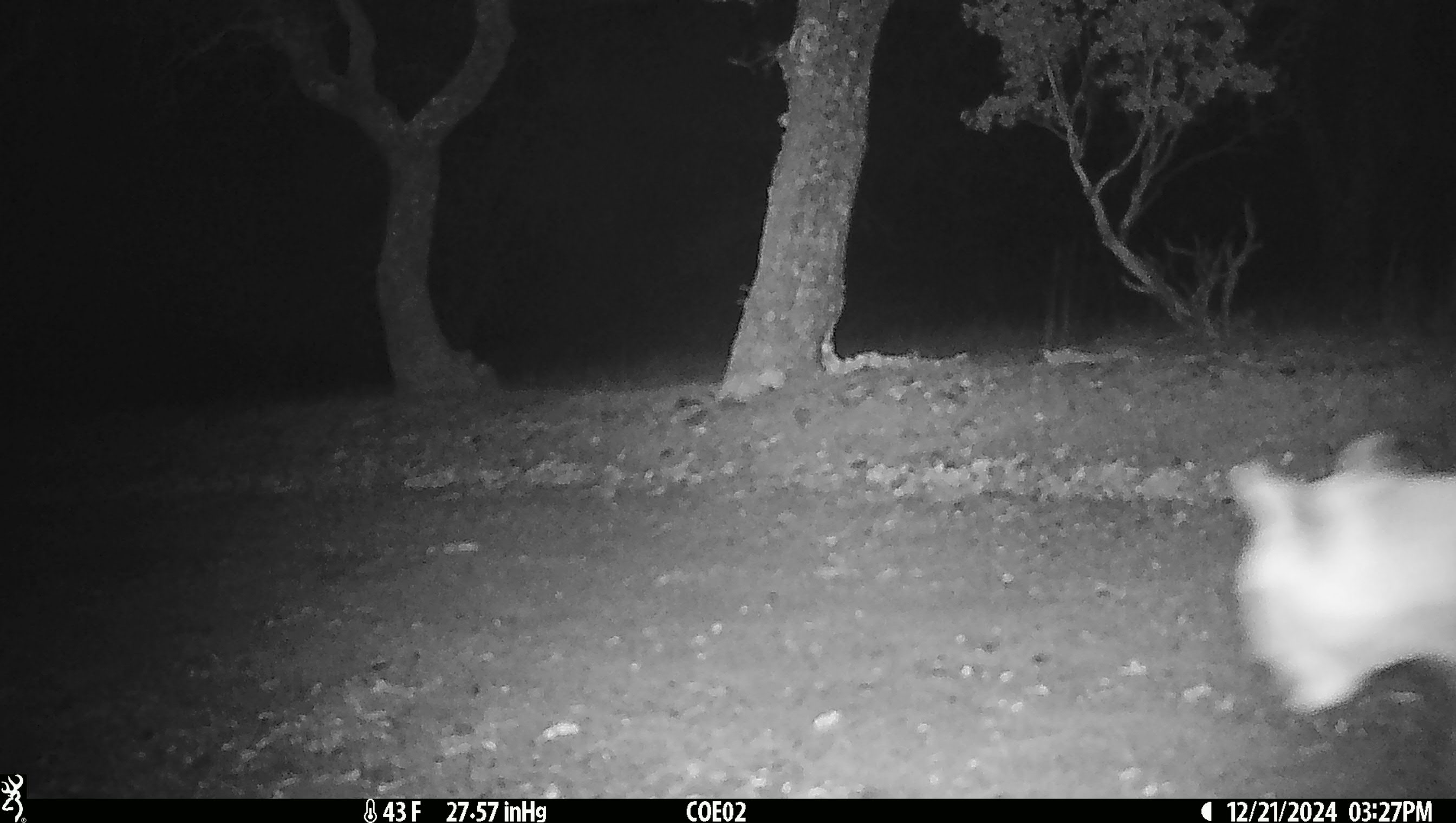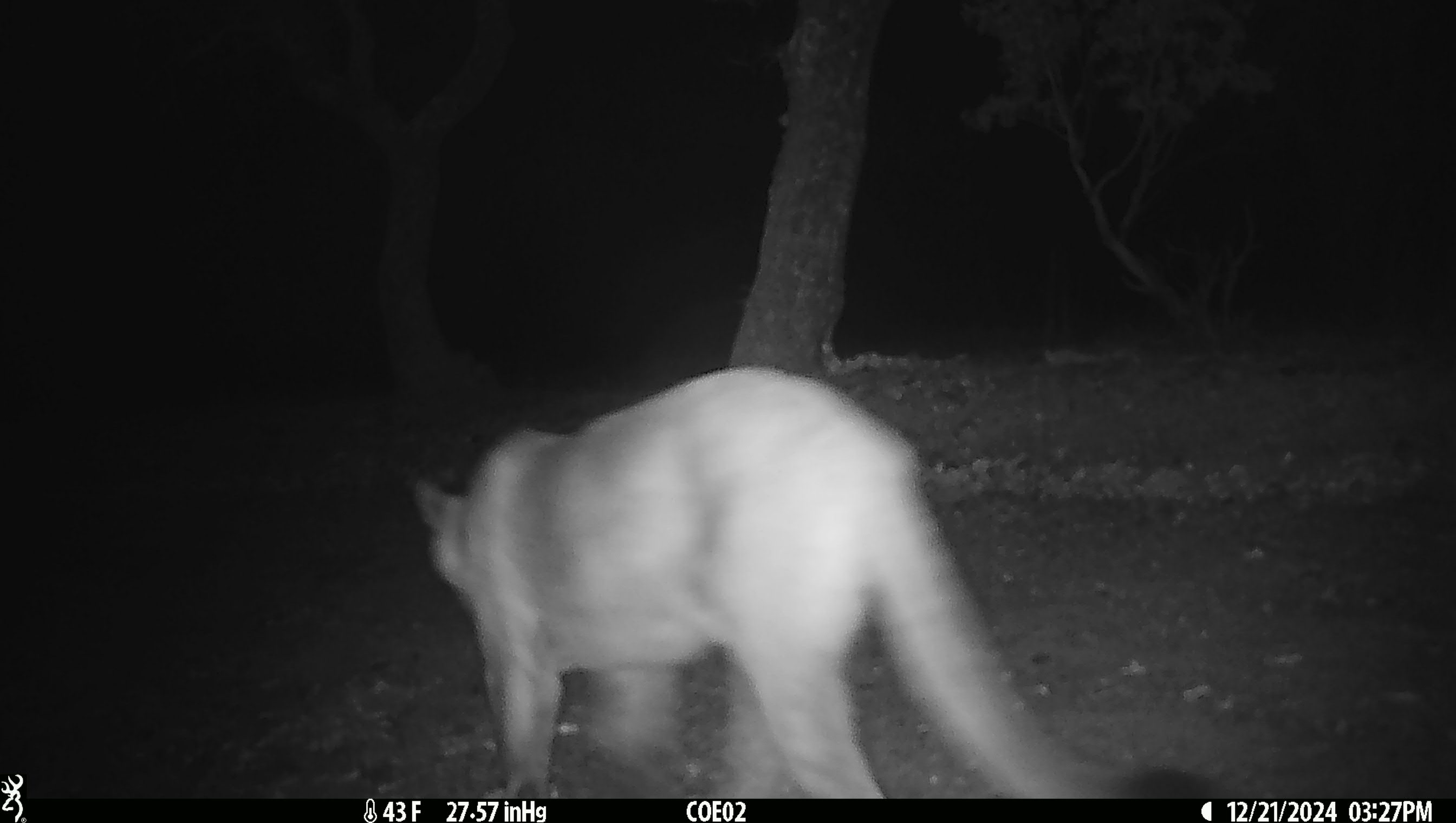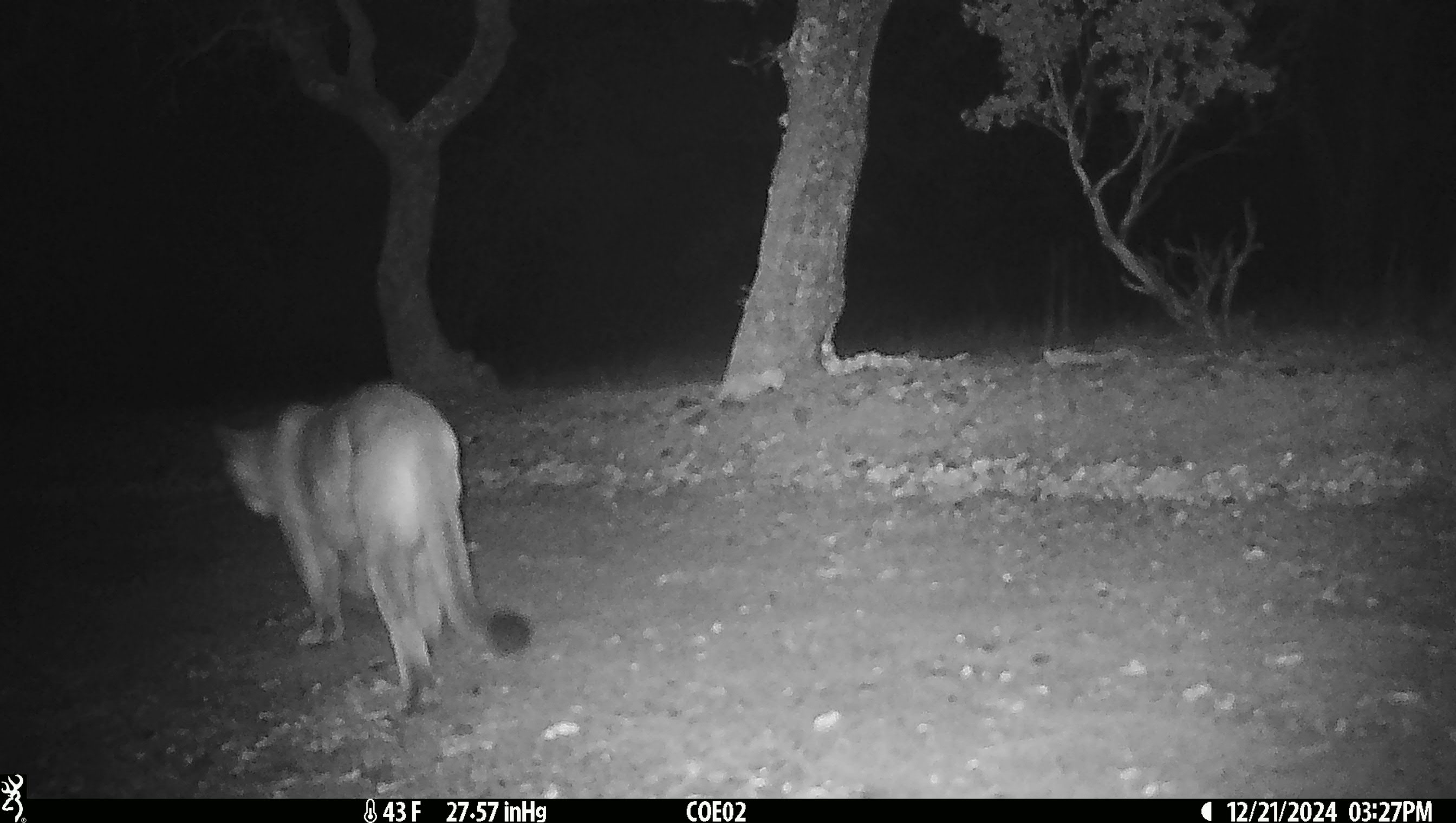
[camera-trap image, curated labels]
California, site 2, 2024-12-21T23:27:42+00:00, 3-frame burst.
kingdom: Animalia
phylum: Chordata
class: Mammalia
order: Carnivora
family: Felidae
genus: Puma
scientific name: Puma concolor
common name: puma